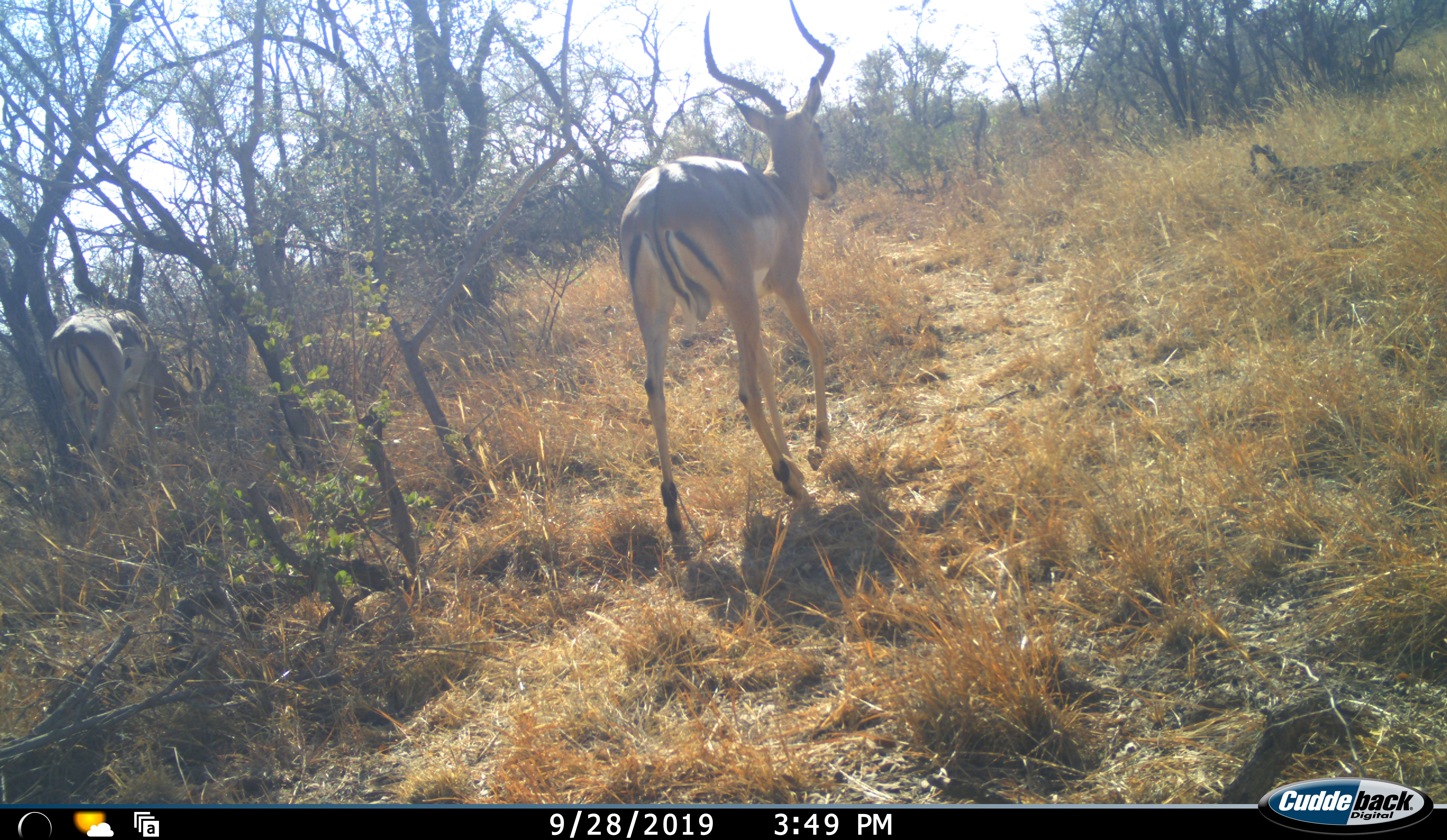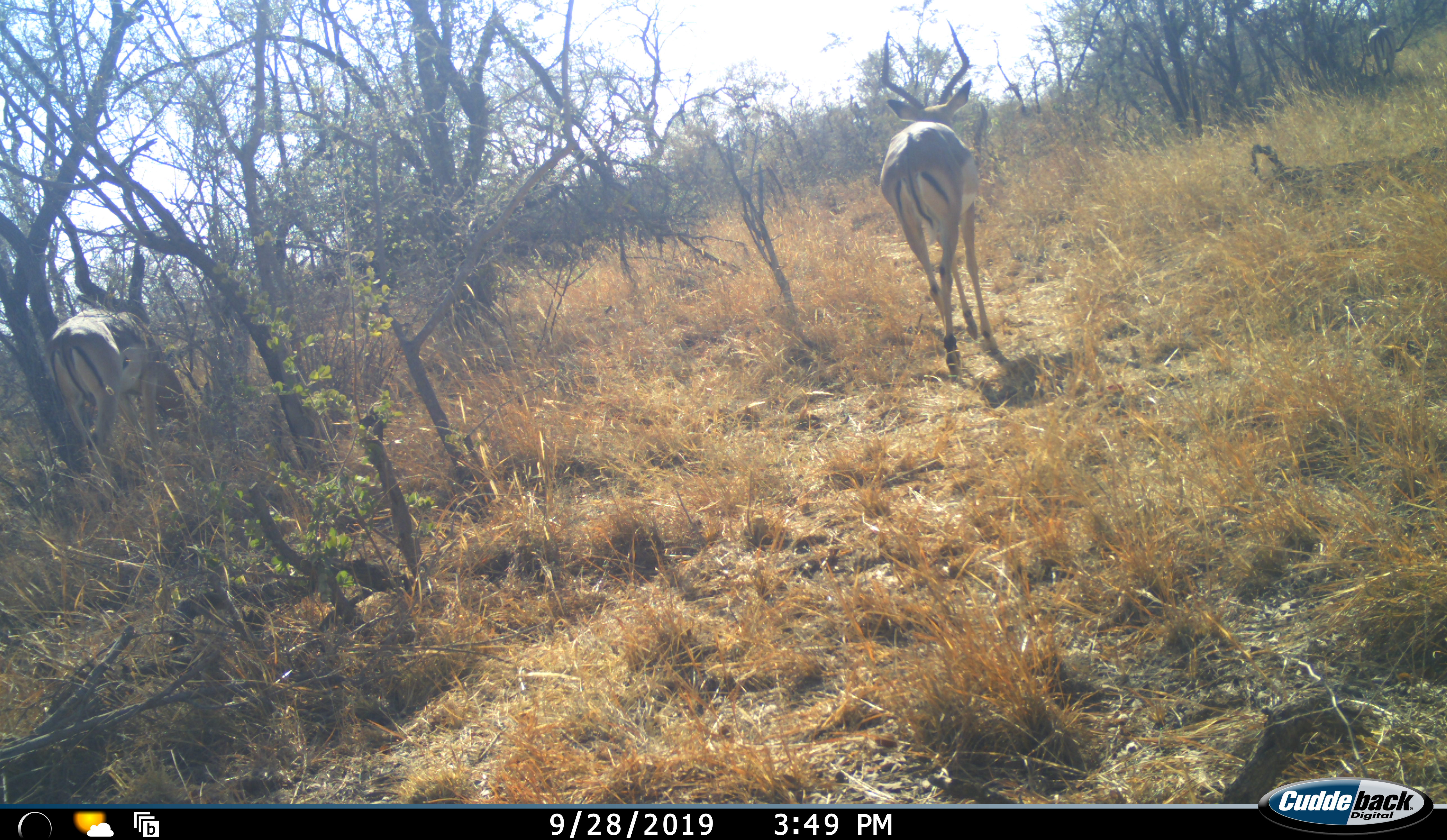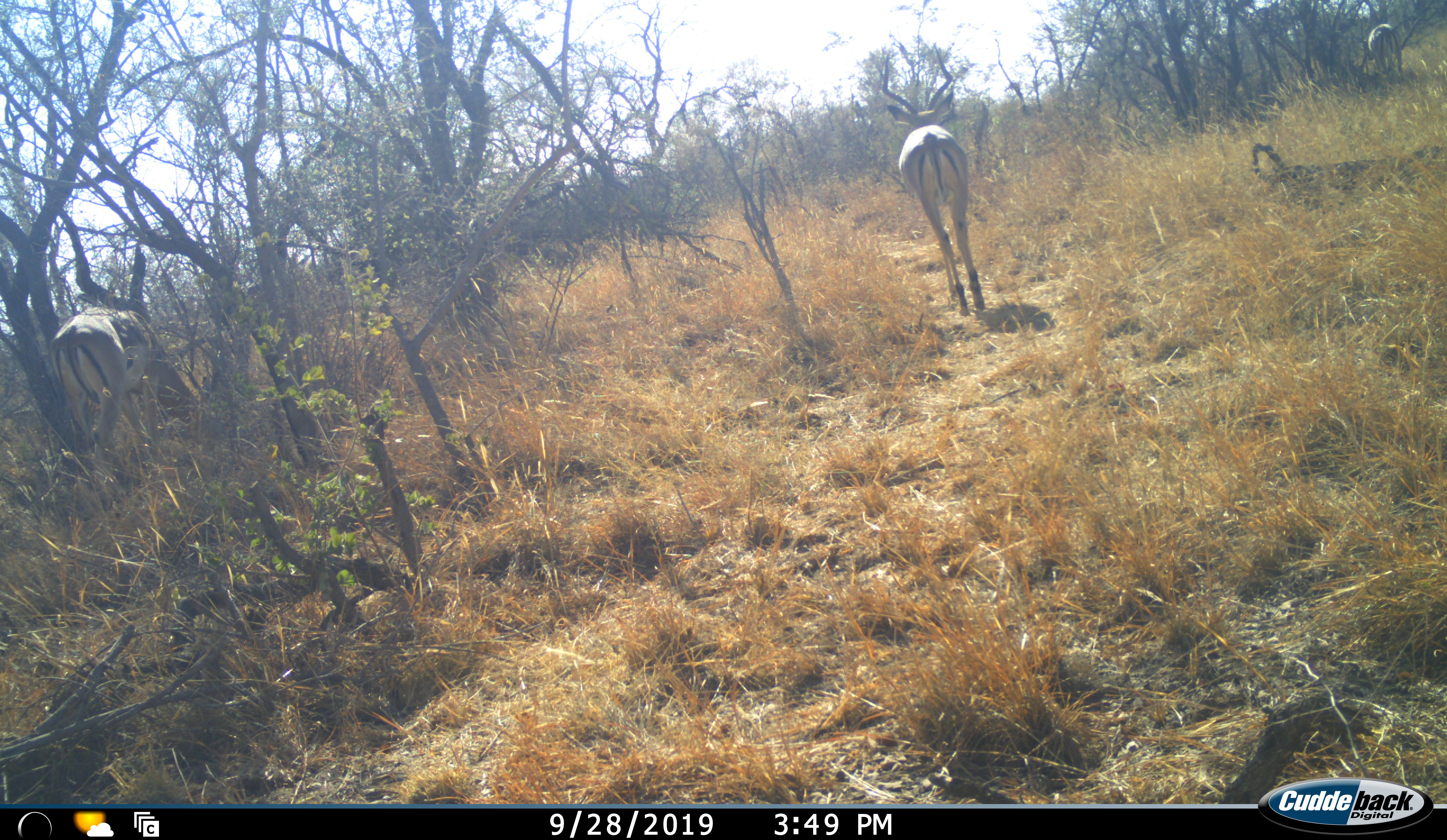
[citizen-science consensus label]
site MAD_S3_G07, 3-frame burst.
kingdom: Animalia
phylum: Chordata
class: Mammalia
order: Artiodactyla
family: Bovidae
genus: Aepyceros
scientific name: Aepyceros melampus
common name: impala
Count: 2.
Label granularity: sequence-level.